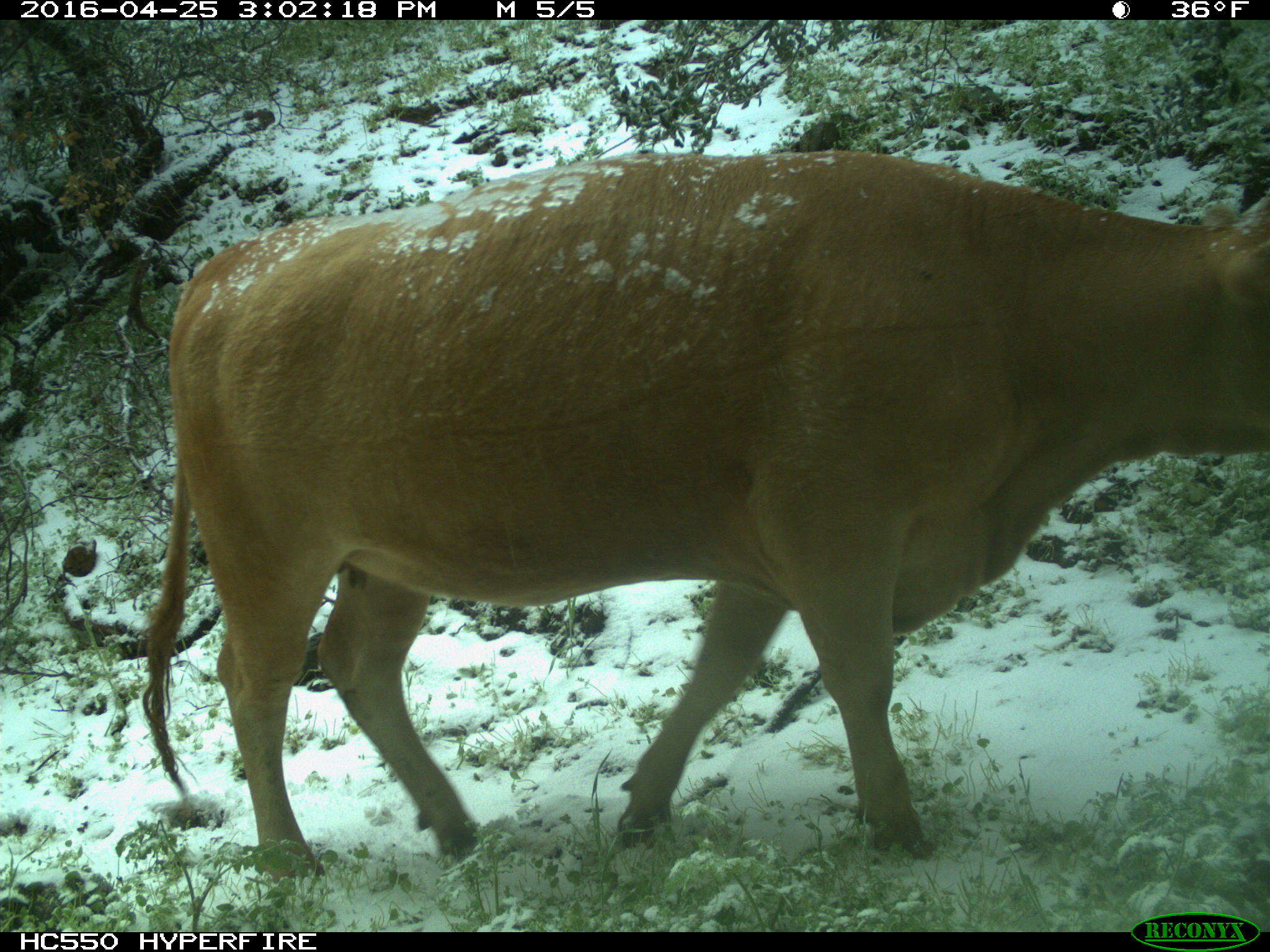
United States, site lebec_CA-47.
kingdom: Animalia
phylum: Chordata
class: Mammalia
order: Artiodactyla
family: Bovidae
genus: Bos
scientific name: Bos taurus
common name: domestic cow